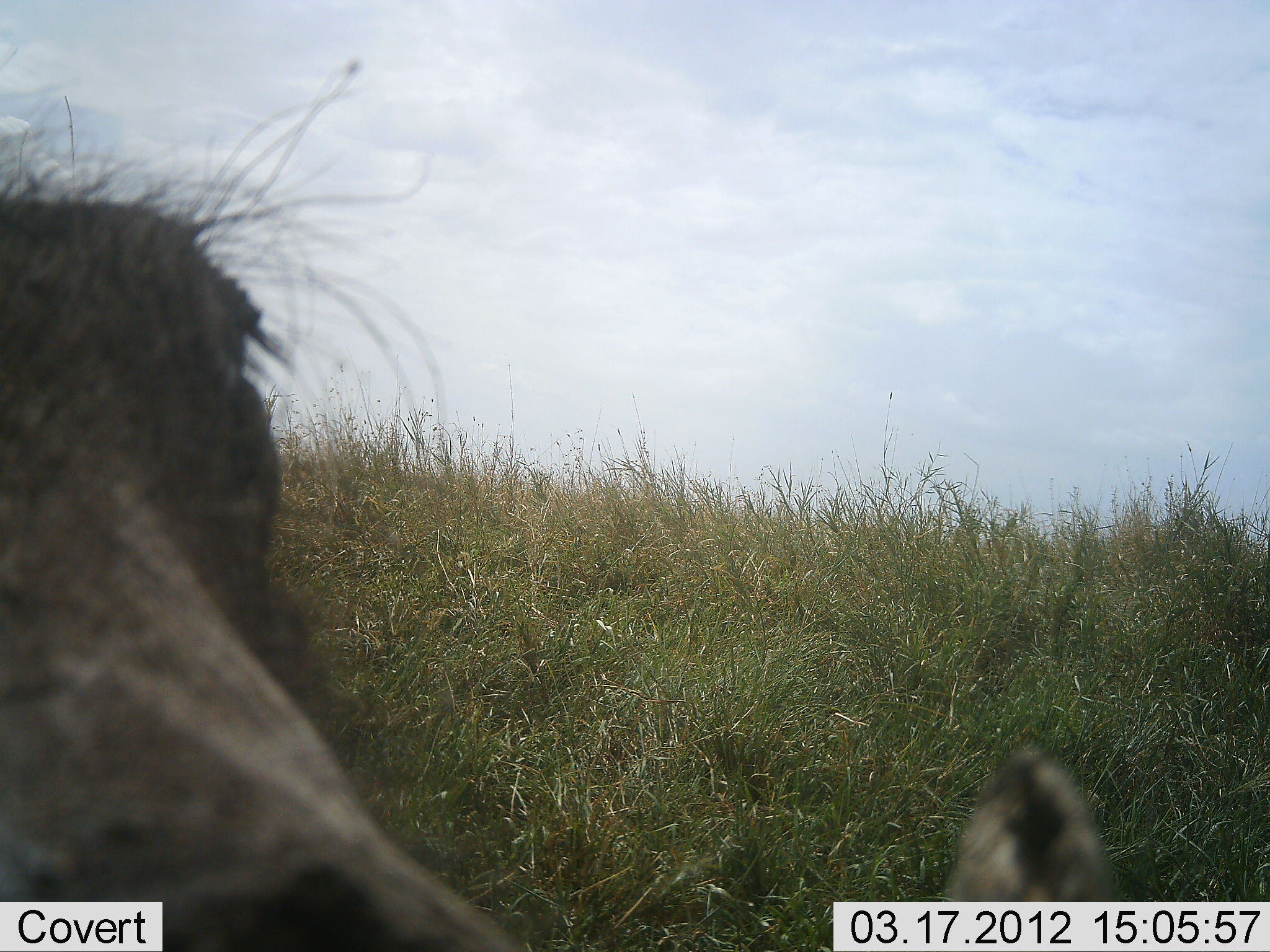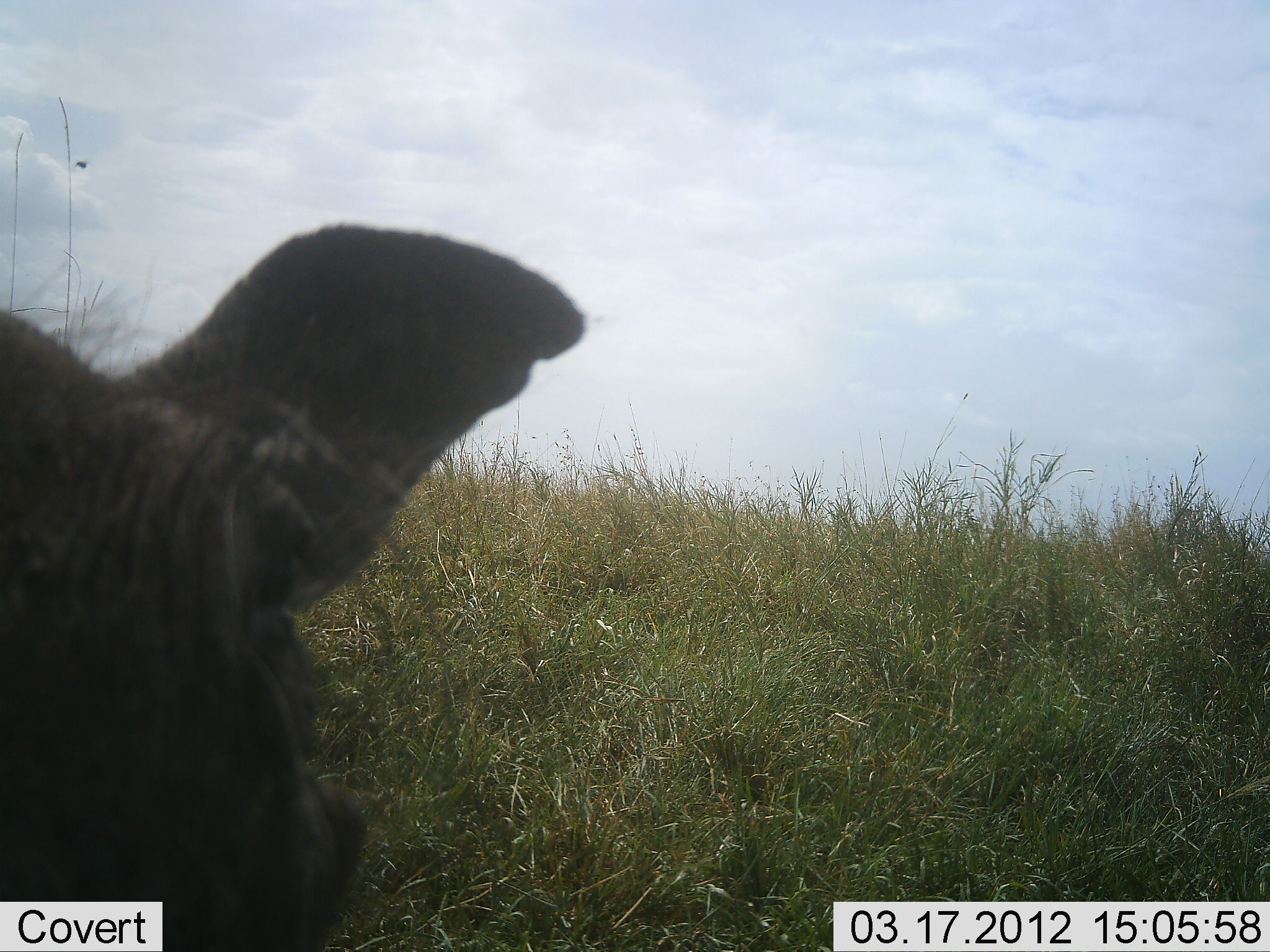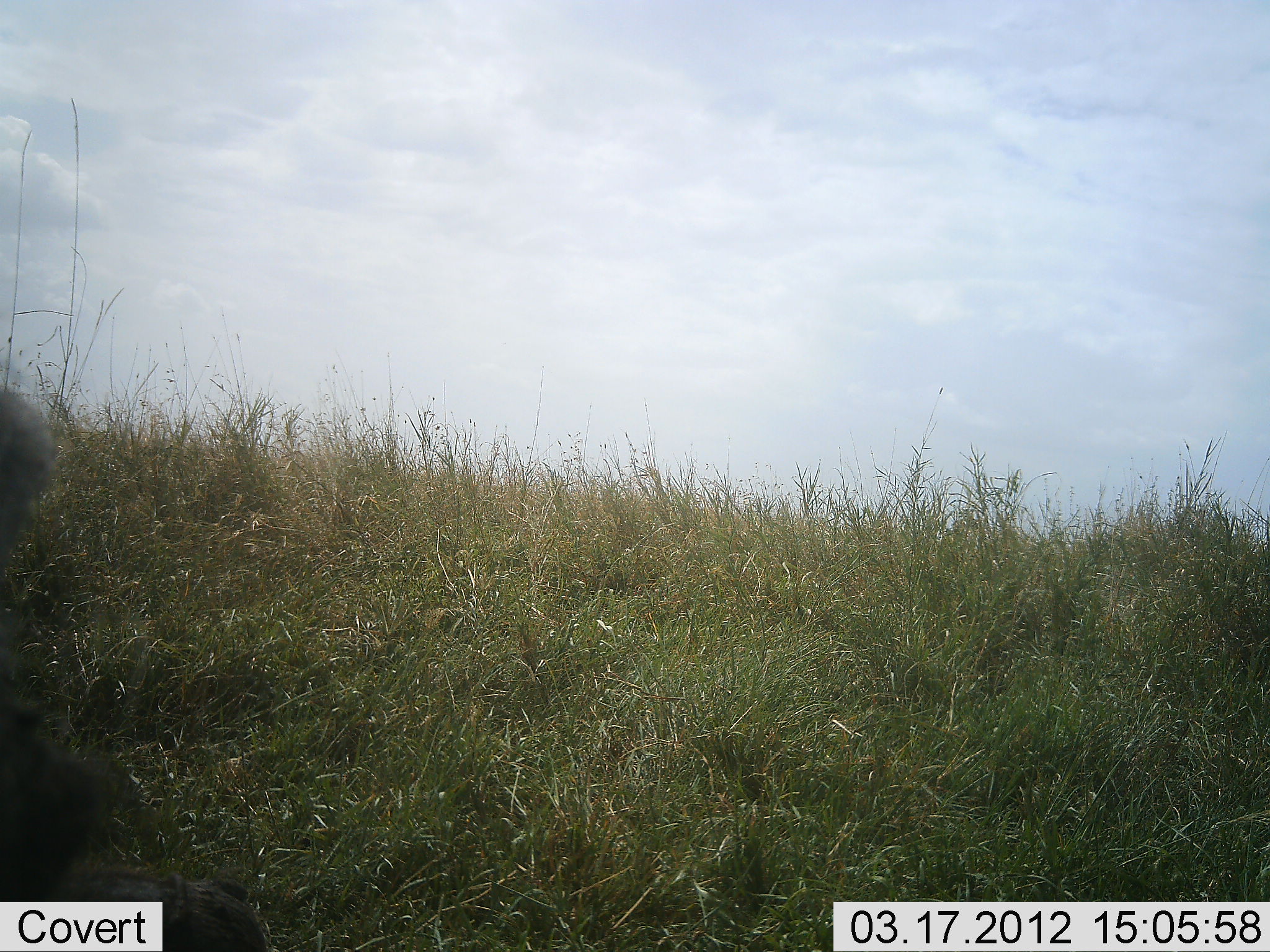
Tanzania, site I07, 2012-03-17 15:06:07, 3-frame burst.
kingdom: Animalia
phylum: Chordata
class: Mammalia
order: Artiodactyla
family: Suidae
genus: Phacochoerus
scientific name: Phacochoerus africanus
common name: warthog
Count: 1.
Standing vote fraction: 29%.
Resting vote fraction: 0%.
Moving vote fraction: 43%.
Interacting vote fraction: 21%.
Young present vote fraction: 0%.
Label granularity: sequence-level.